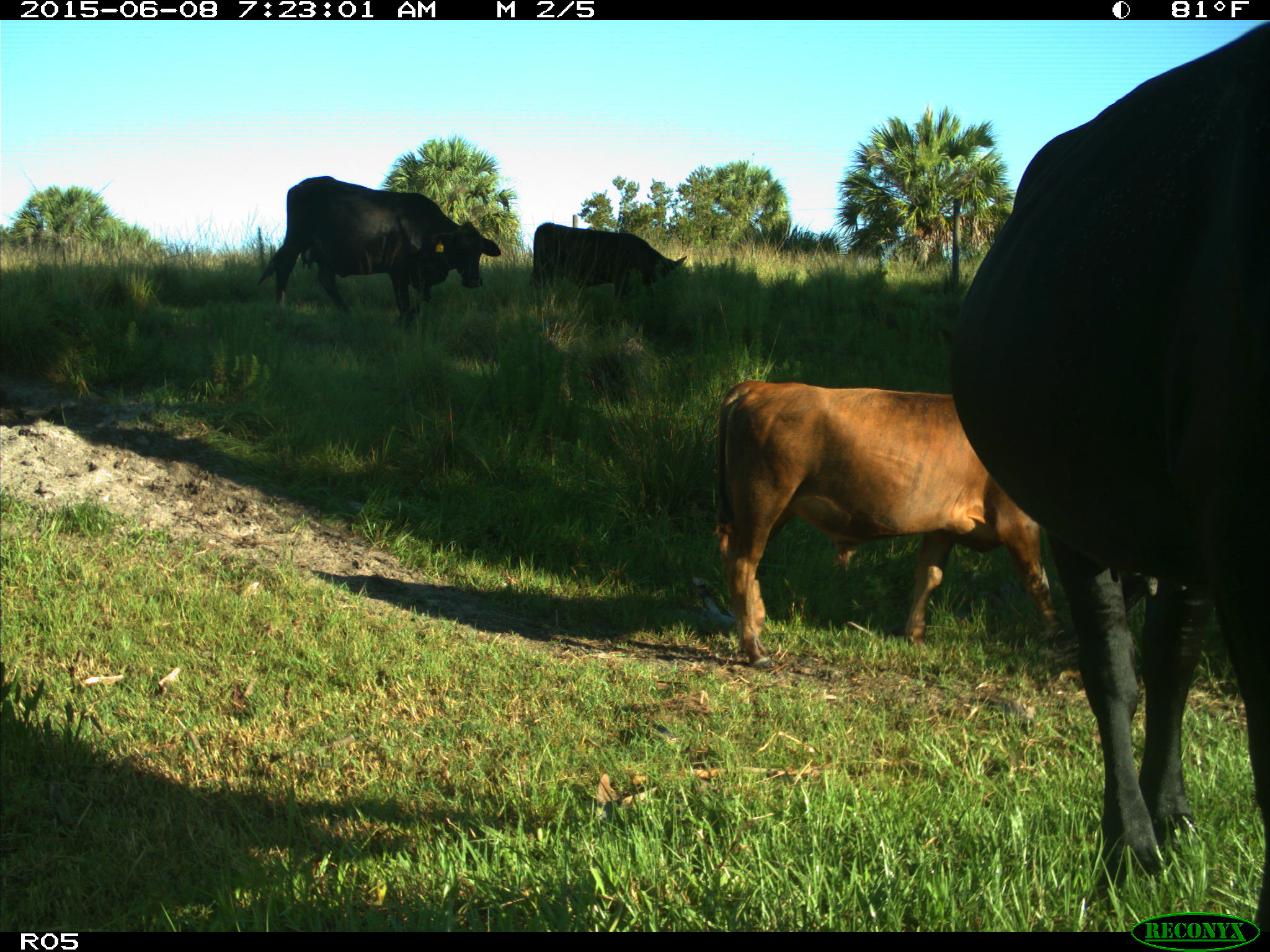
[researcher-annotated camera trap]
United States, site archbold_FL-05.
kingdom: Animalia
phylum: Chordata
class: Mammalia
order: Artiodactyla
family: Bovidae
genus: Bos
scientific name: Bos taurus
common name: domestic cow